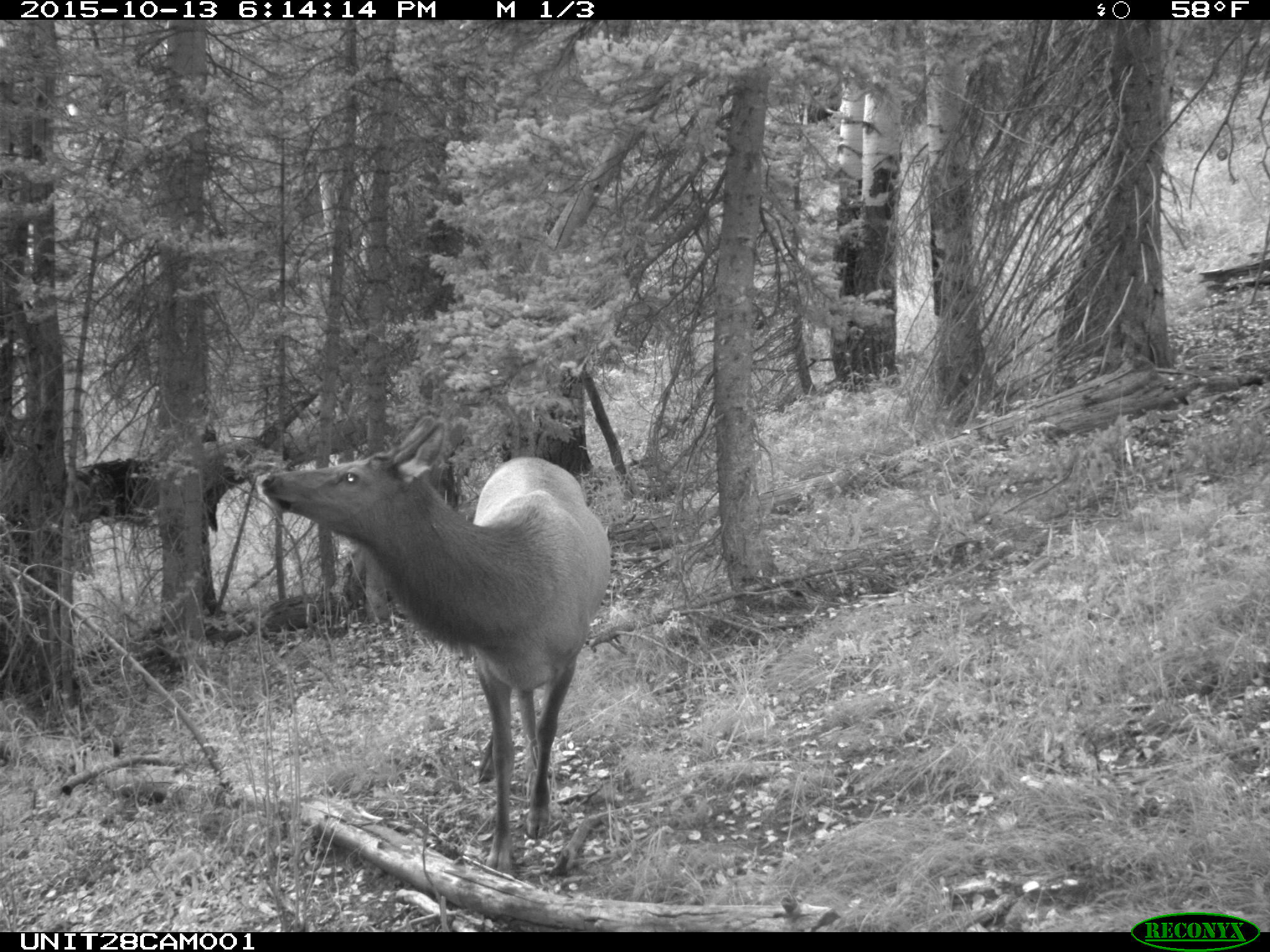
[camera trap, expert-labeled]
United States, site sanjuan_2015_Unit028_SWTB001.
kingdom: Animalia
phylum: Chordata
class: Mammalia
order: Artiodactyla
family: Cervidae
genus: Cervus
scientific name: Cervus elaphus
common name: red deer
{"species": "Cervus elaphus (red deer)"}